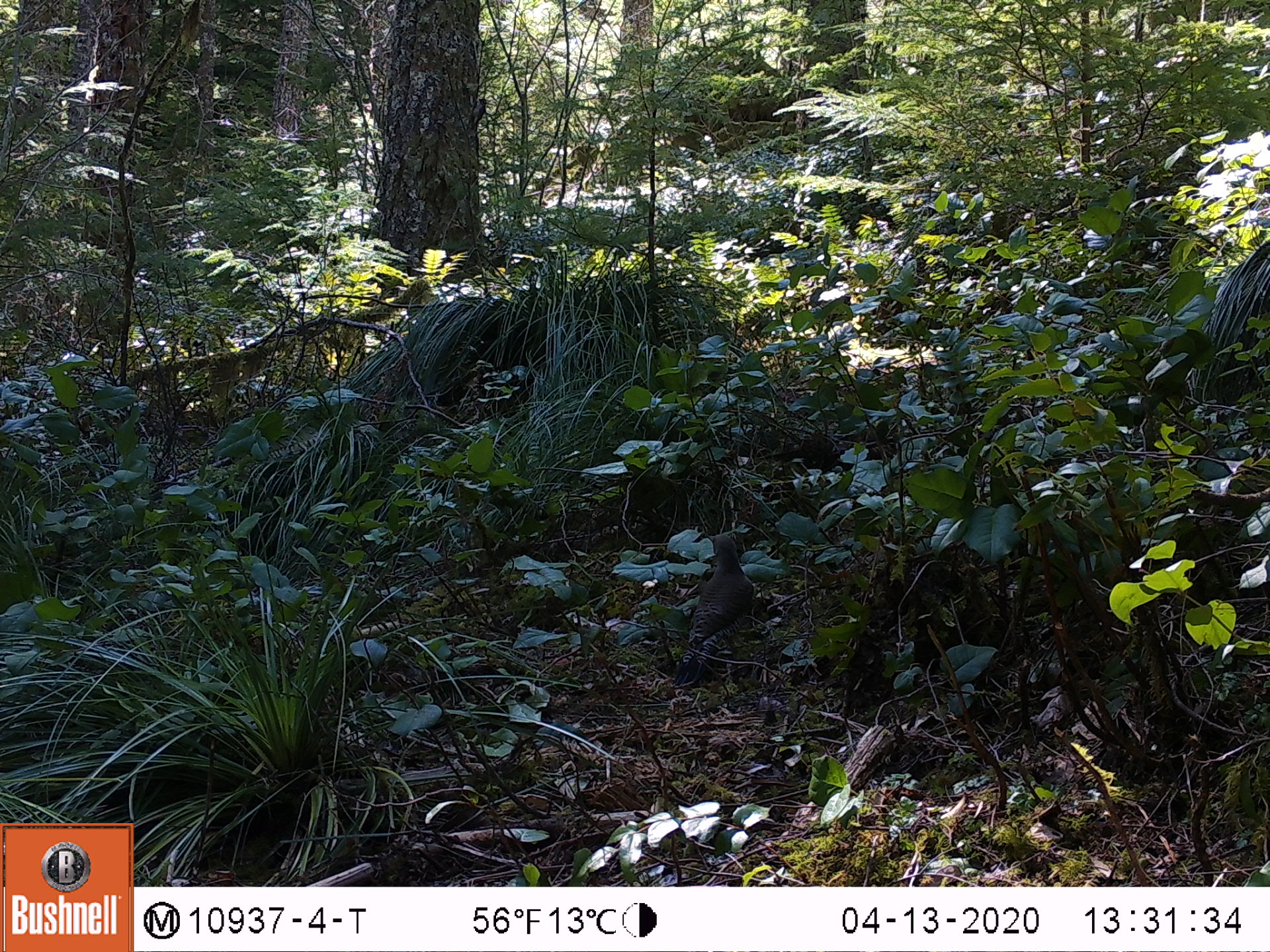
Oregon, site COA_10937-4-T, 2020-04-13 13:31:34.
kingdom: Animalia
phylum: Chordata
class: Aves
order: Piciformes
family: Picidae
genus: Colaptes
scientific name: Colaptes auratus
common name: northern flicker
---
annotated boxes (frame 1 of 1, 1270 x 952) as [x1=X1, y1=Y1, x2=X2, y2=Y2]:
northern flicker: [x1=676, y1=531, x2=756, y2=686]